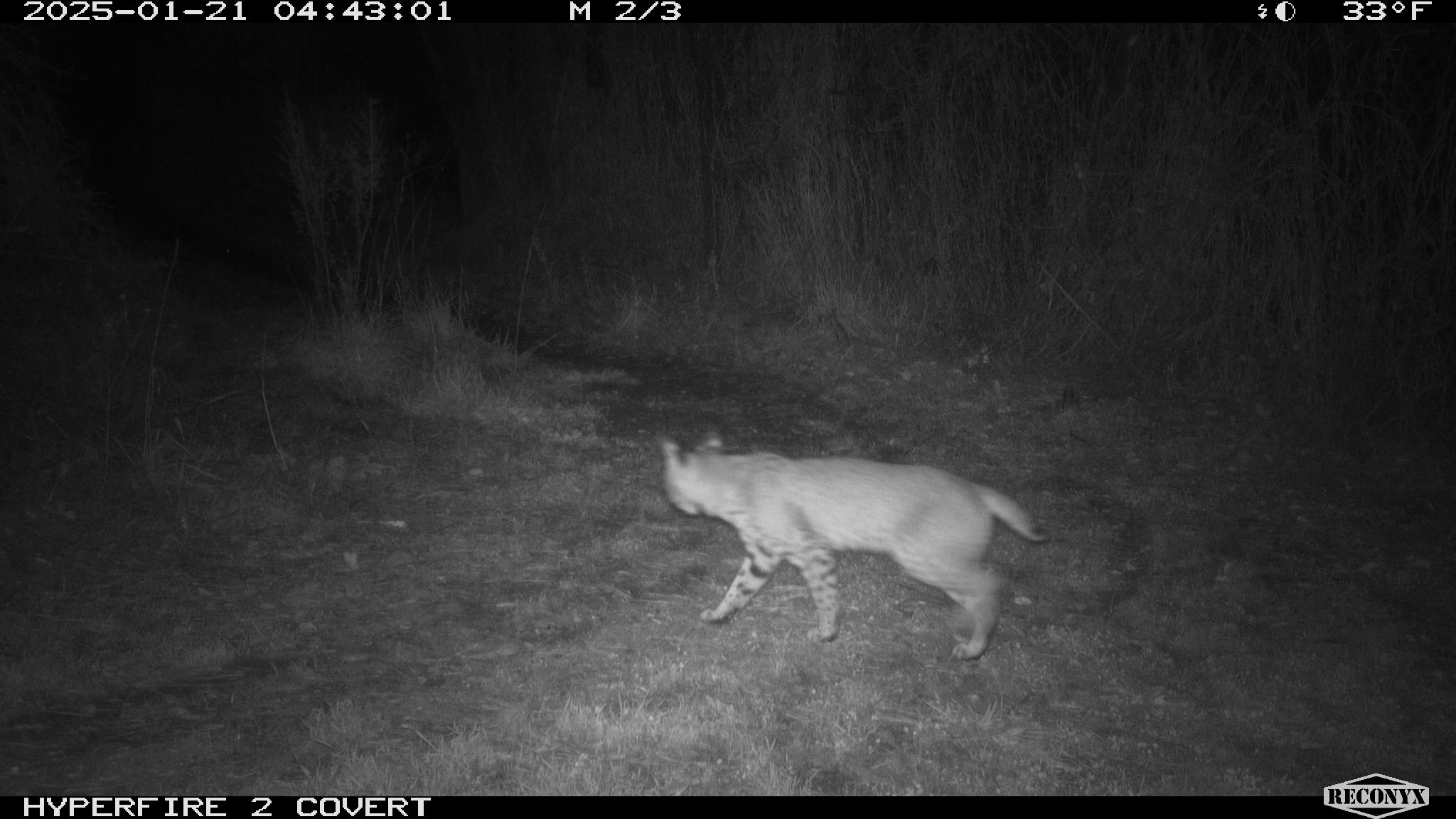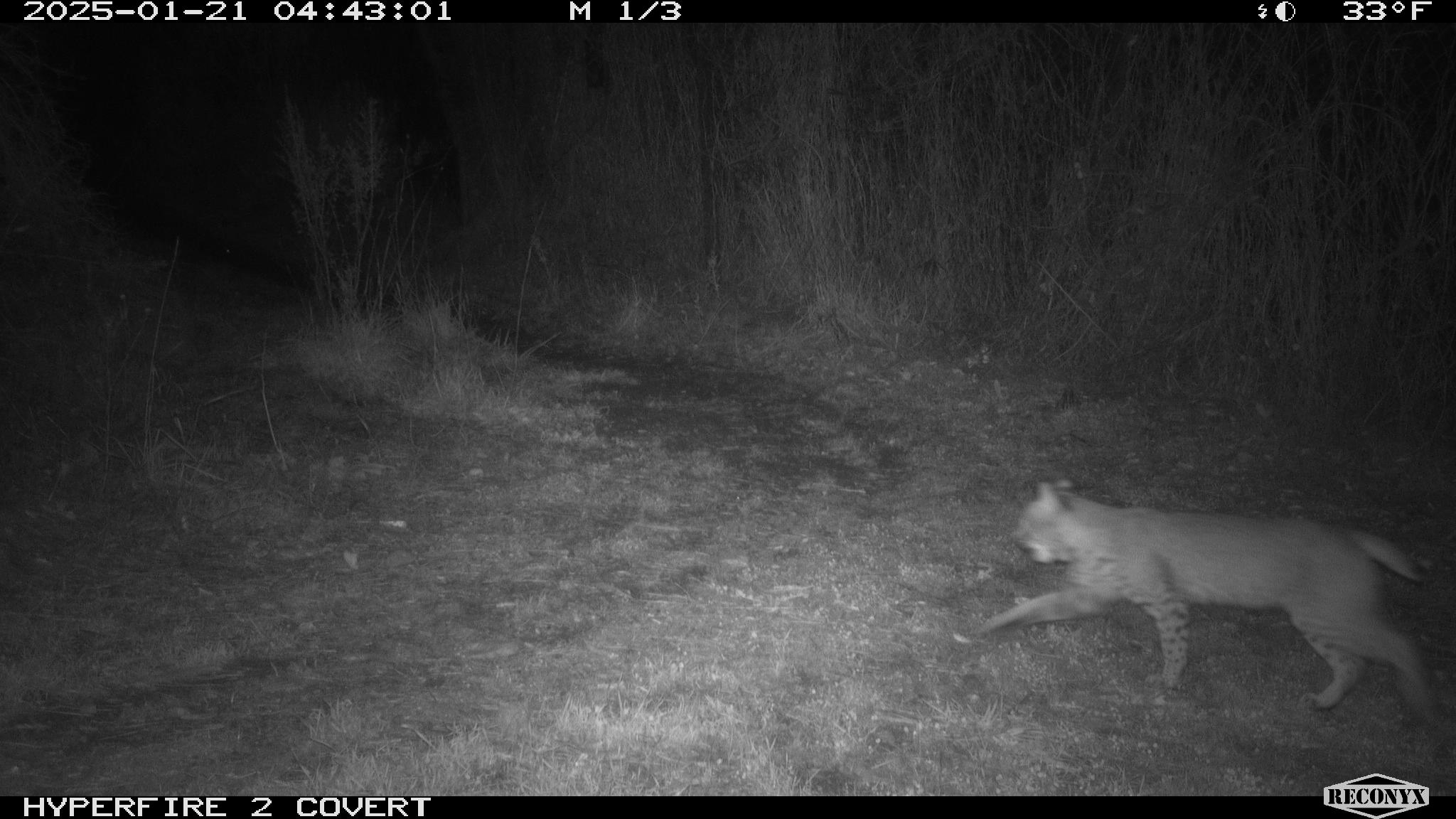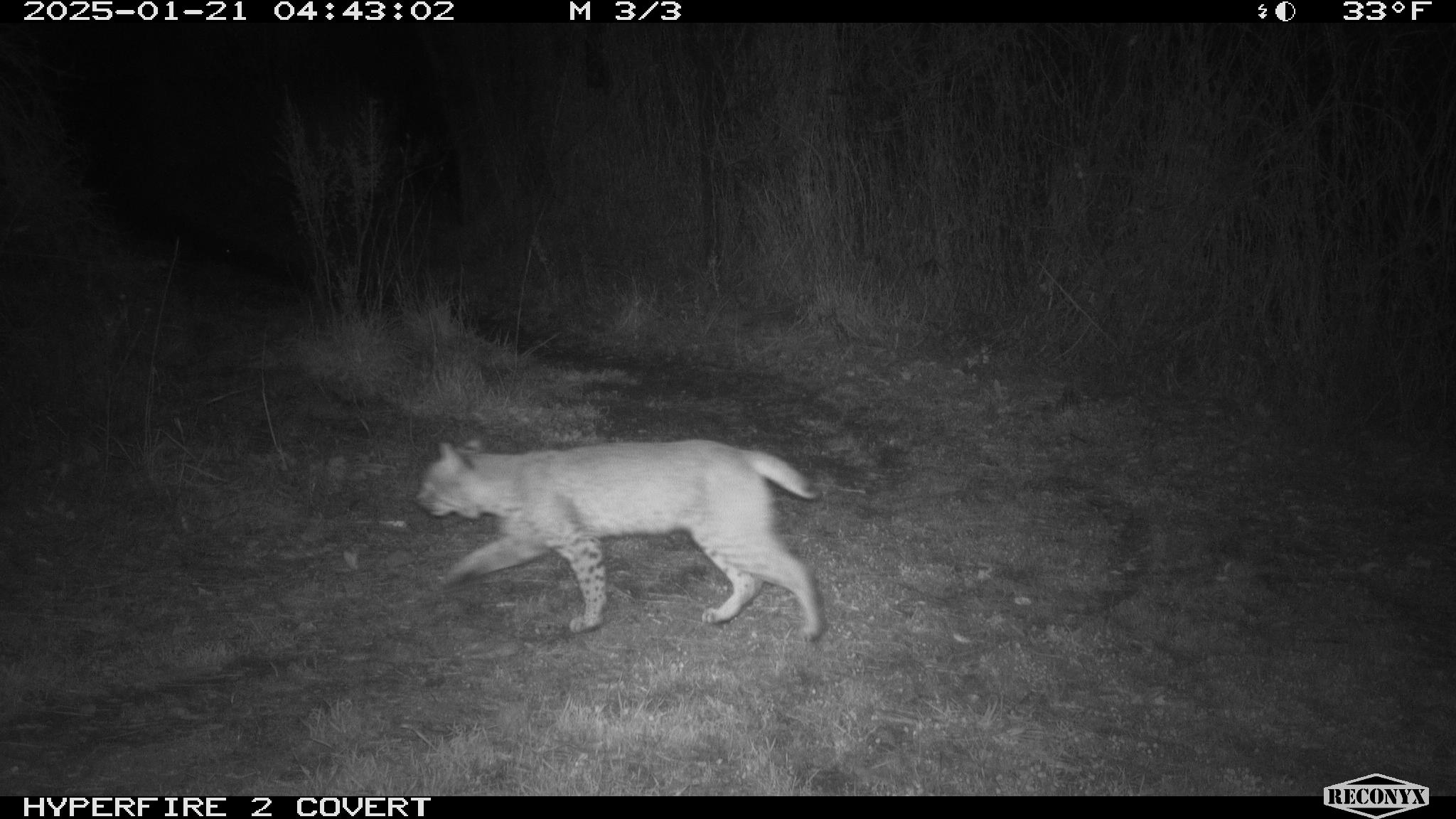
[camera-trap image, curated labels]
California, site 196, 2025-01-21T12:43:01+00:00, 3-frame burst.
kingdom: Animalia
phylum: Chordata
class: Mammalia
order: Carnivora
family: Felidae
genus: Lynx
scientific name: Lynx rufus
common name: bobcat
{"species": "bobcat (Lynx rufus)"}